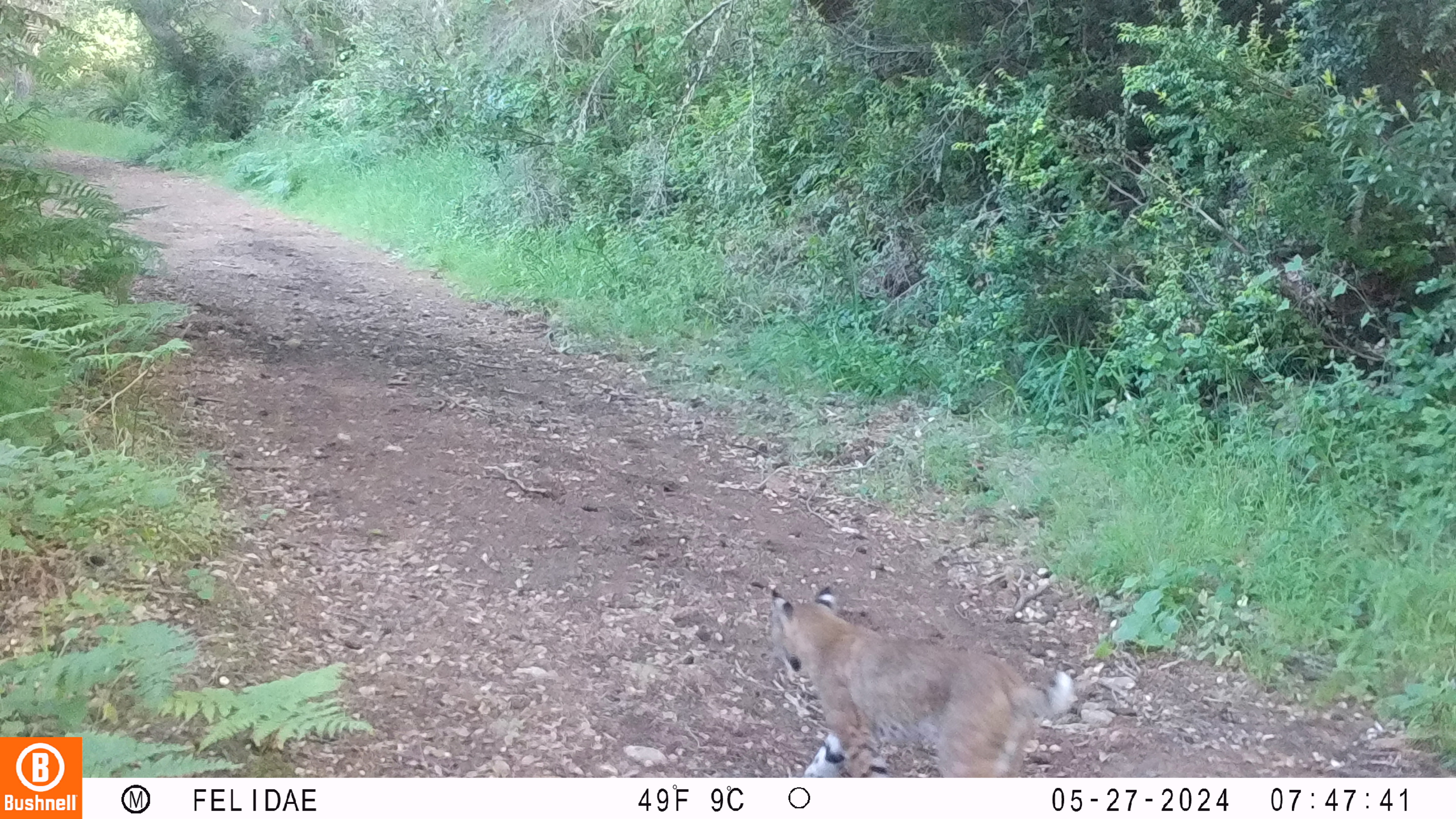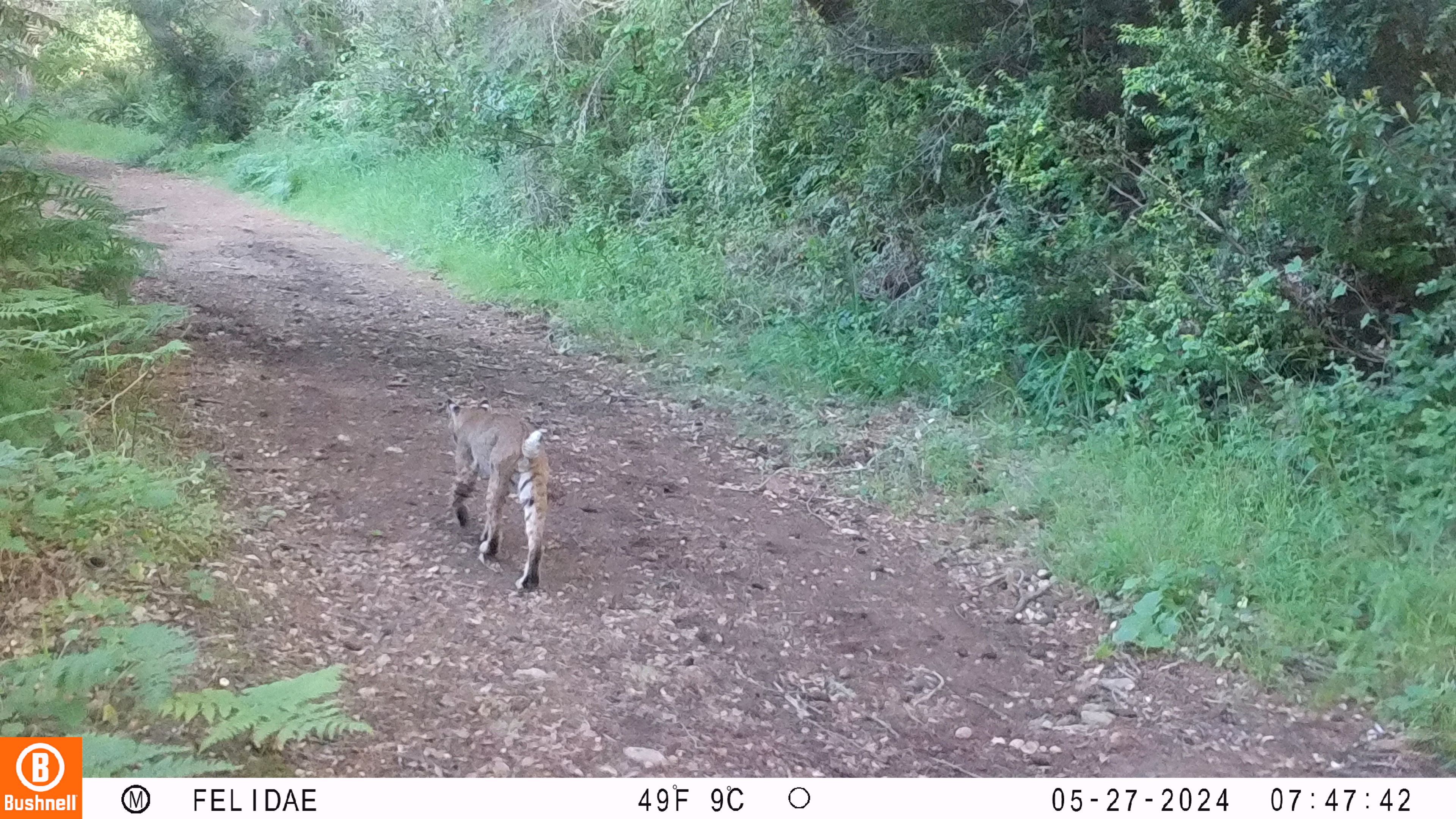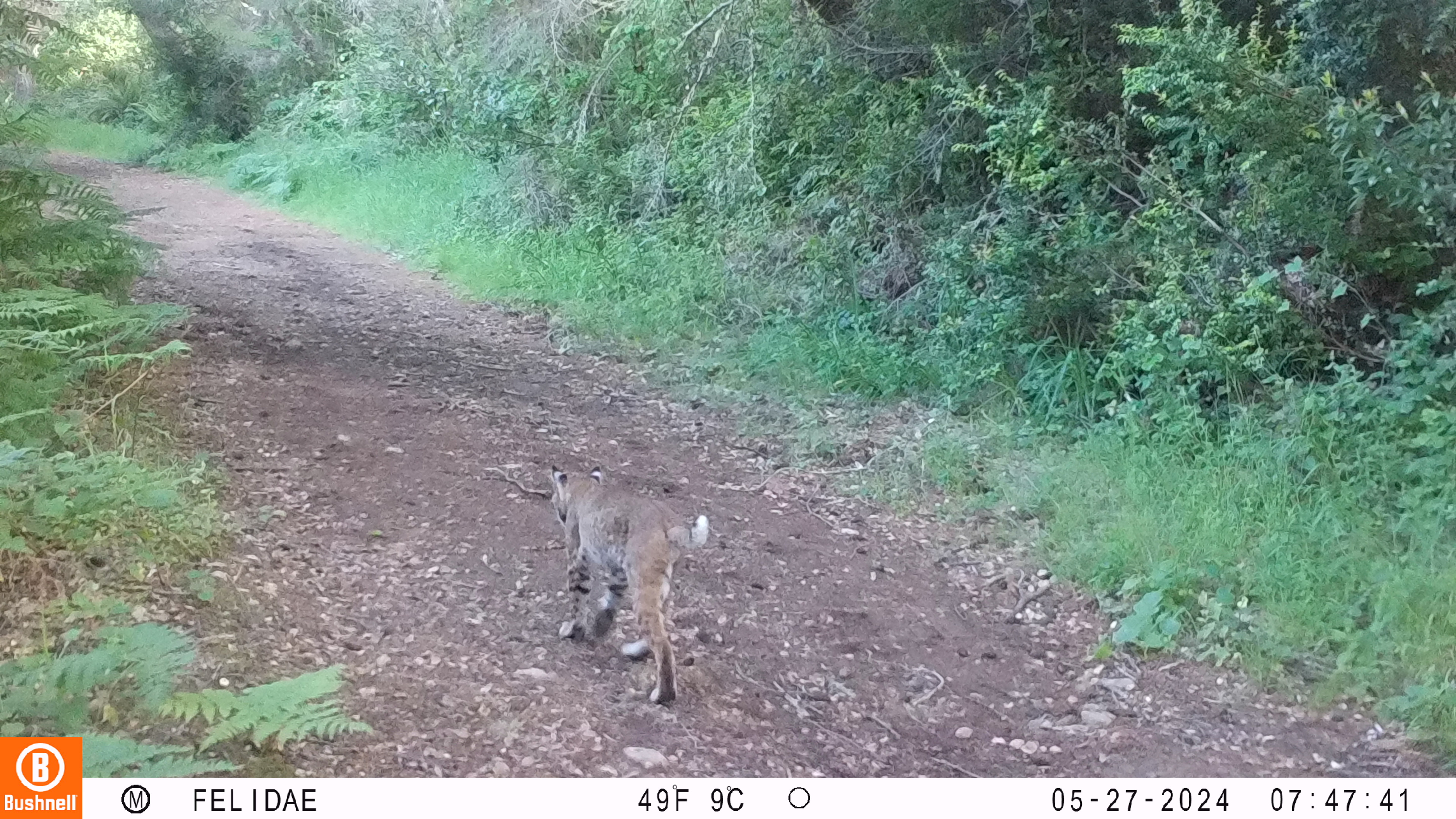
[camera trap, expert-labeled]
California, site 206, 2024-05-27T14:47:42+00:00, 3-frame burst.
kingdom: Animalia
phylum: Chordata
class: Mammalia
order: Carnivora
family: Felidae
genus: Lynx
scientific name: Lynx rufus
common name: bobcat